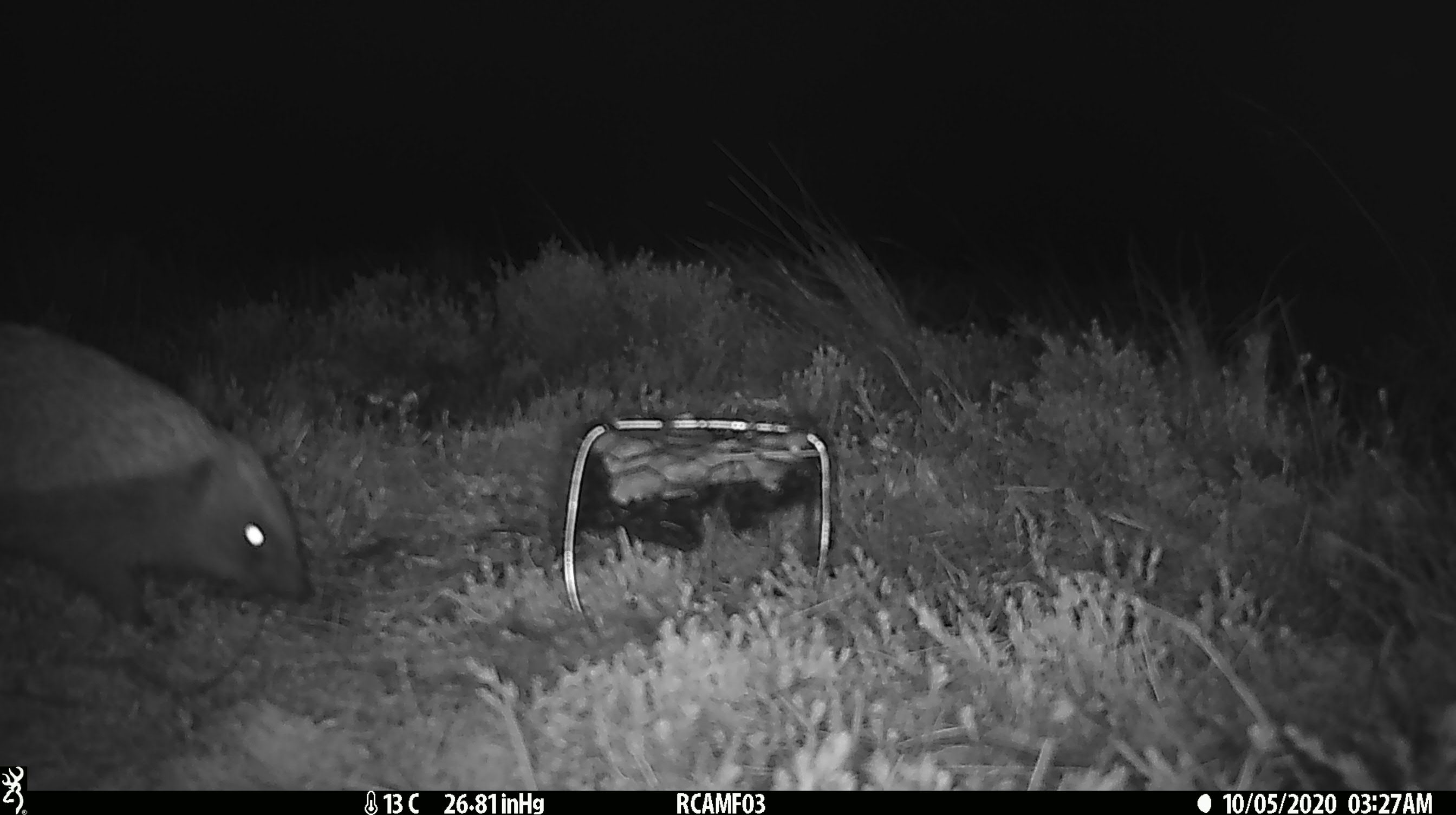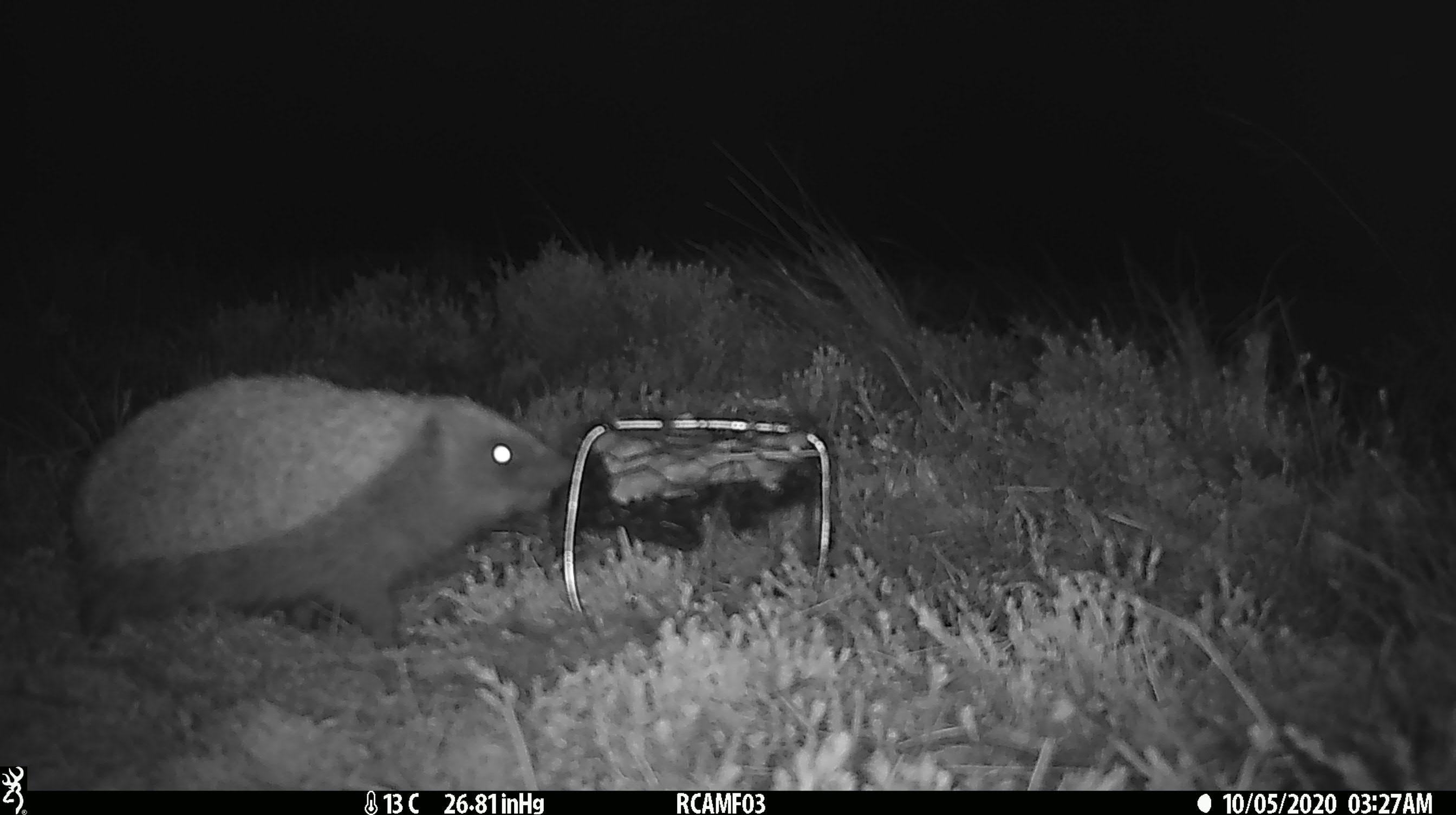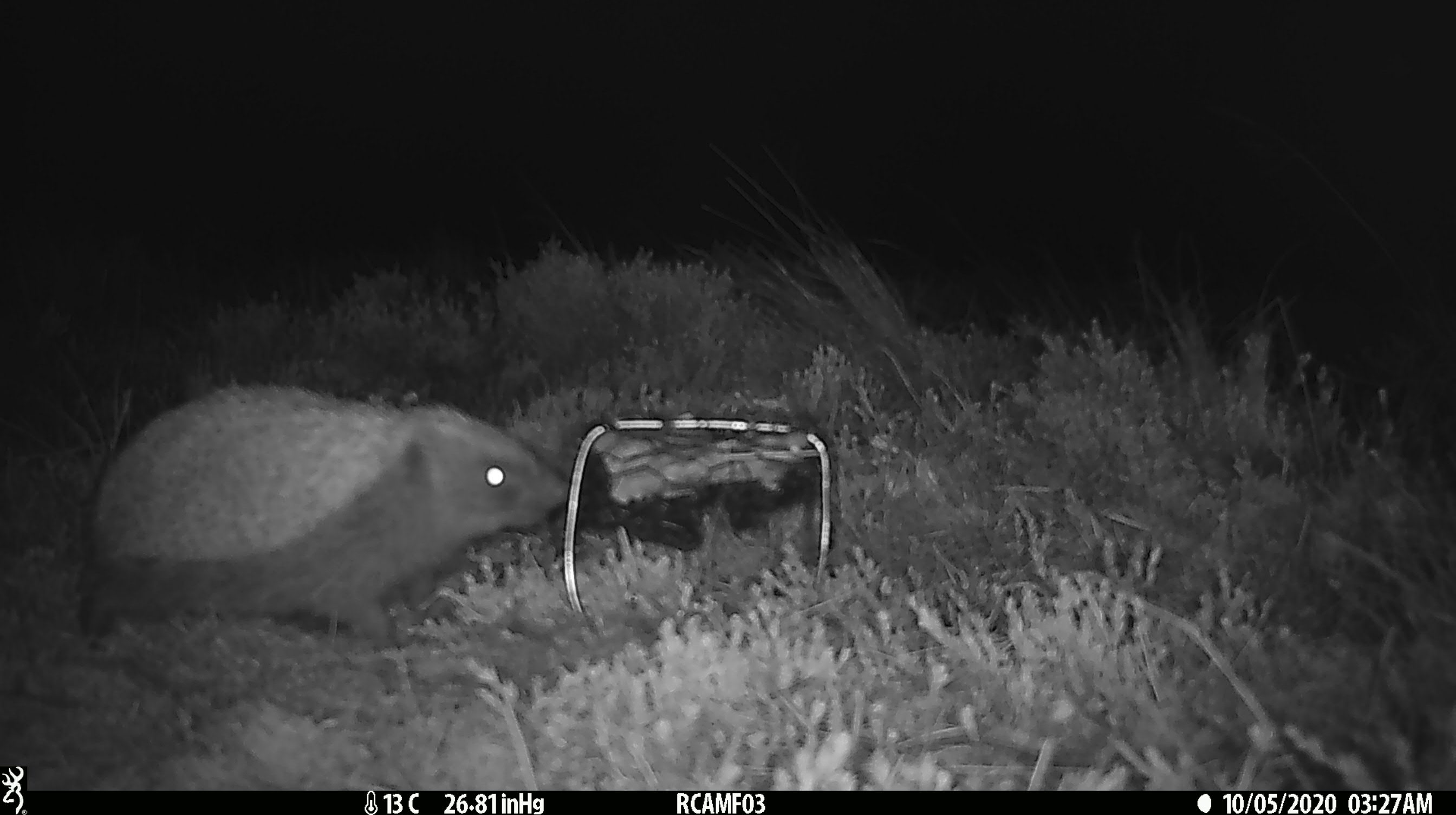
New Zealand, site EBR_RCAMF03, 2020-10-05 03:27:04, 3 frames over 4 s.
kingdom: Animalia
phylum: Chordata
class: Mammalia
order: Eulipotyphla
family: Erinaceidae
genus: Erinaceus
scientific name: Erinaceus europaeus europaeus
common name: european hedgehog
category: hedgehog